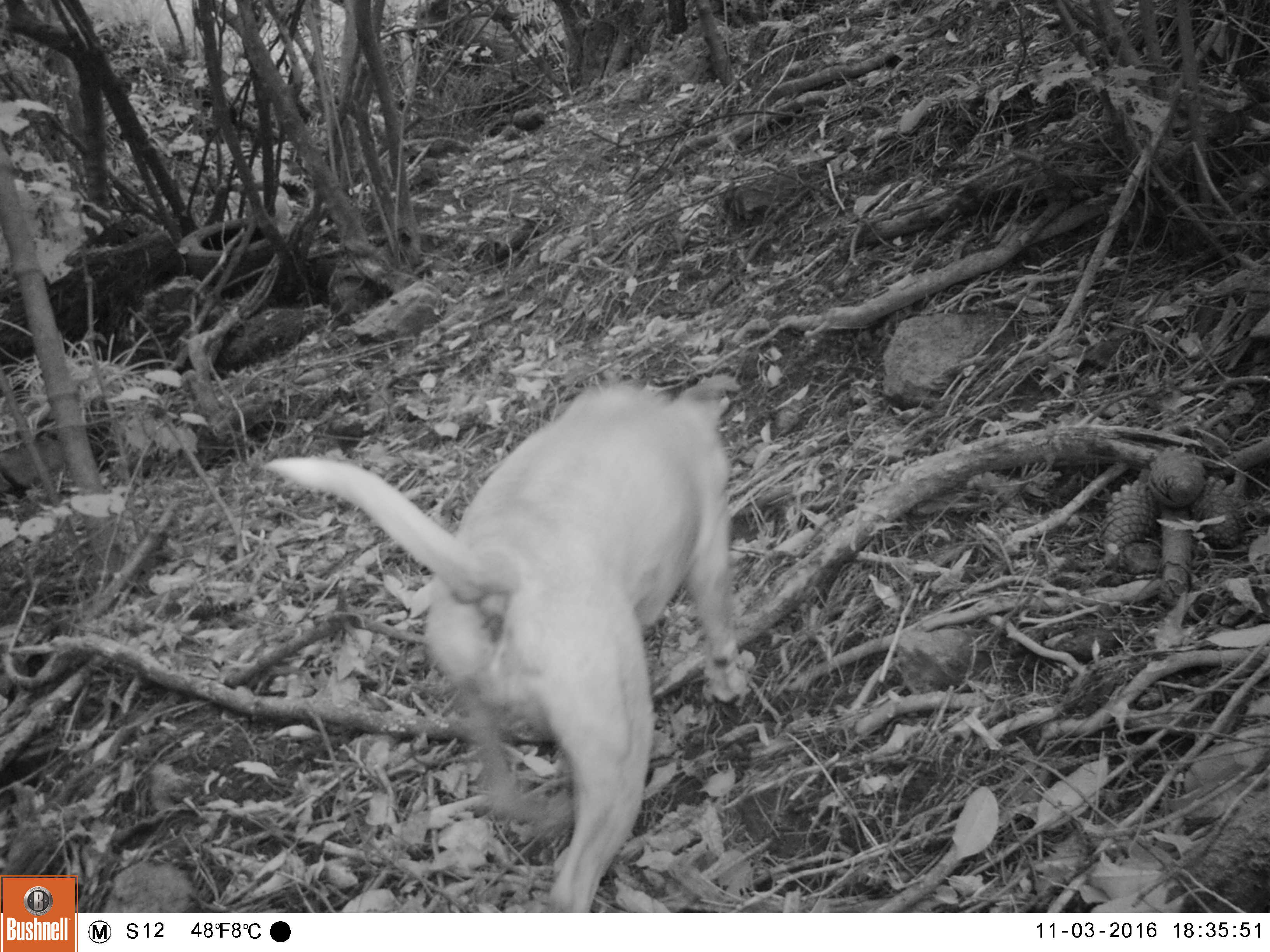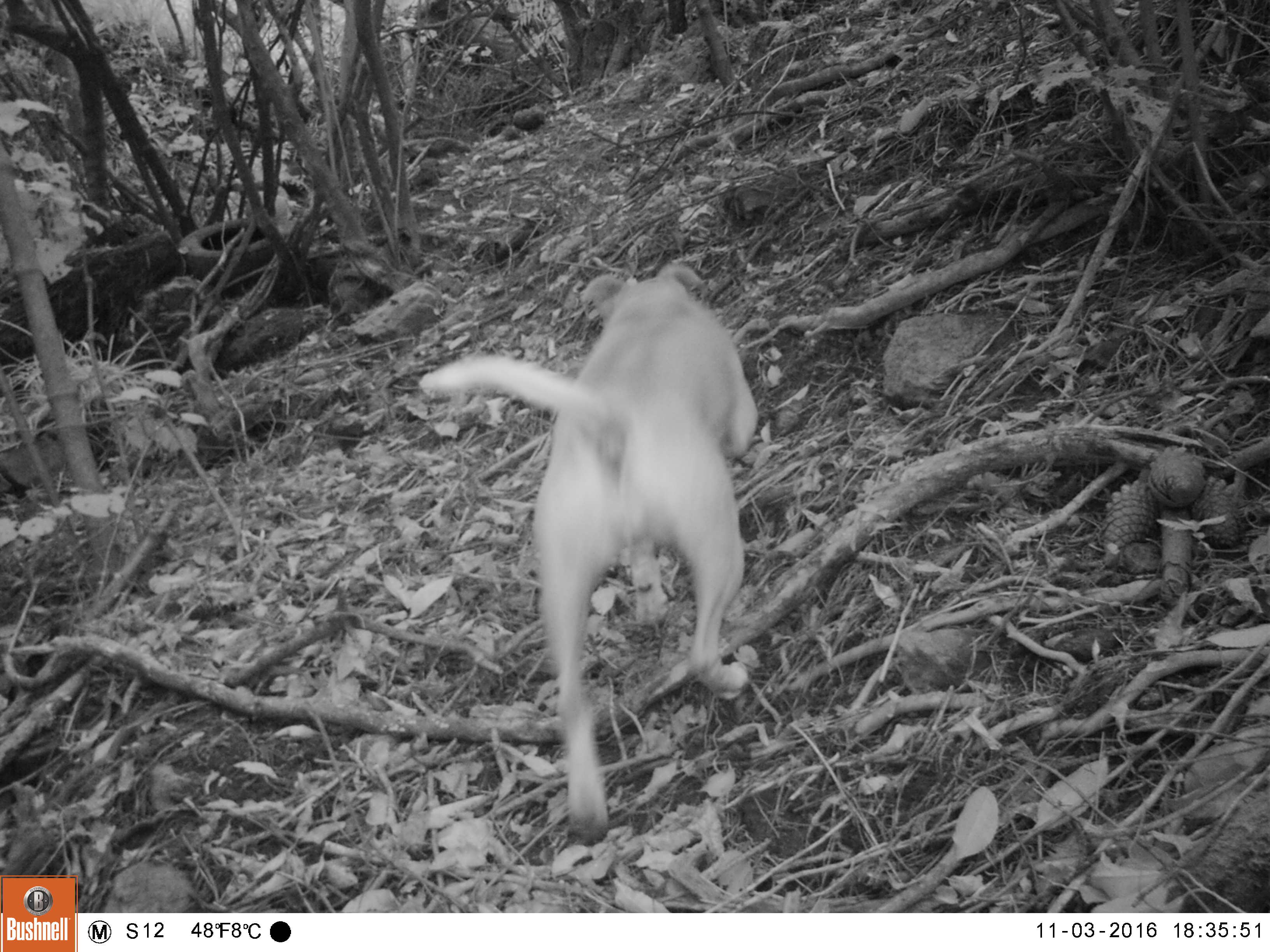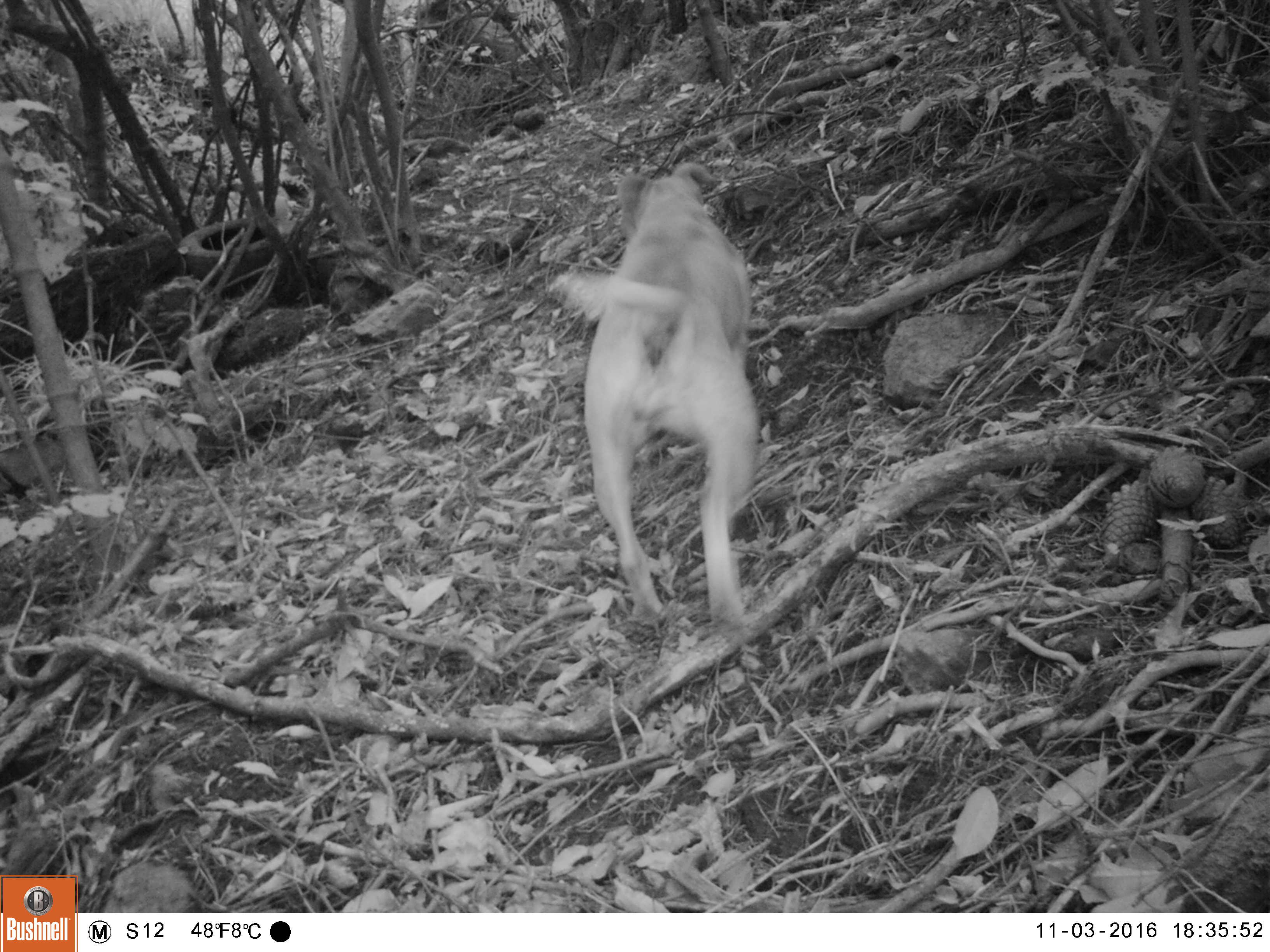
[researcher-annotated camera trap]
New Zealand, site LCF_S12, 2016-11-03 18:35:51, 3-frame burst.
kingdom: Animalia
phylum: Chordata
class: Mammalia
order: Carnivora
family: Canidae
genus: Canis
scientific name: Canis familiaris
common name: domestic dog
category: dog